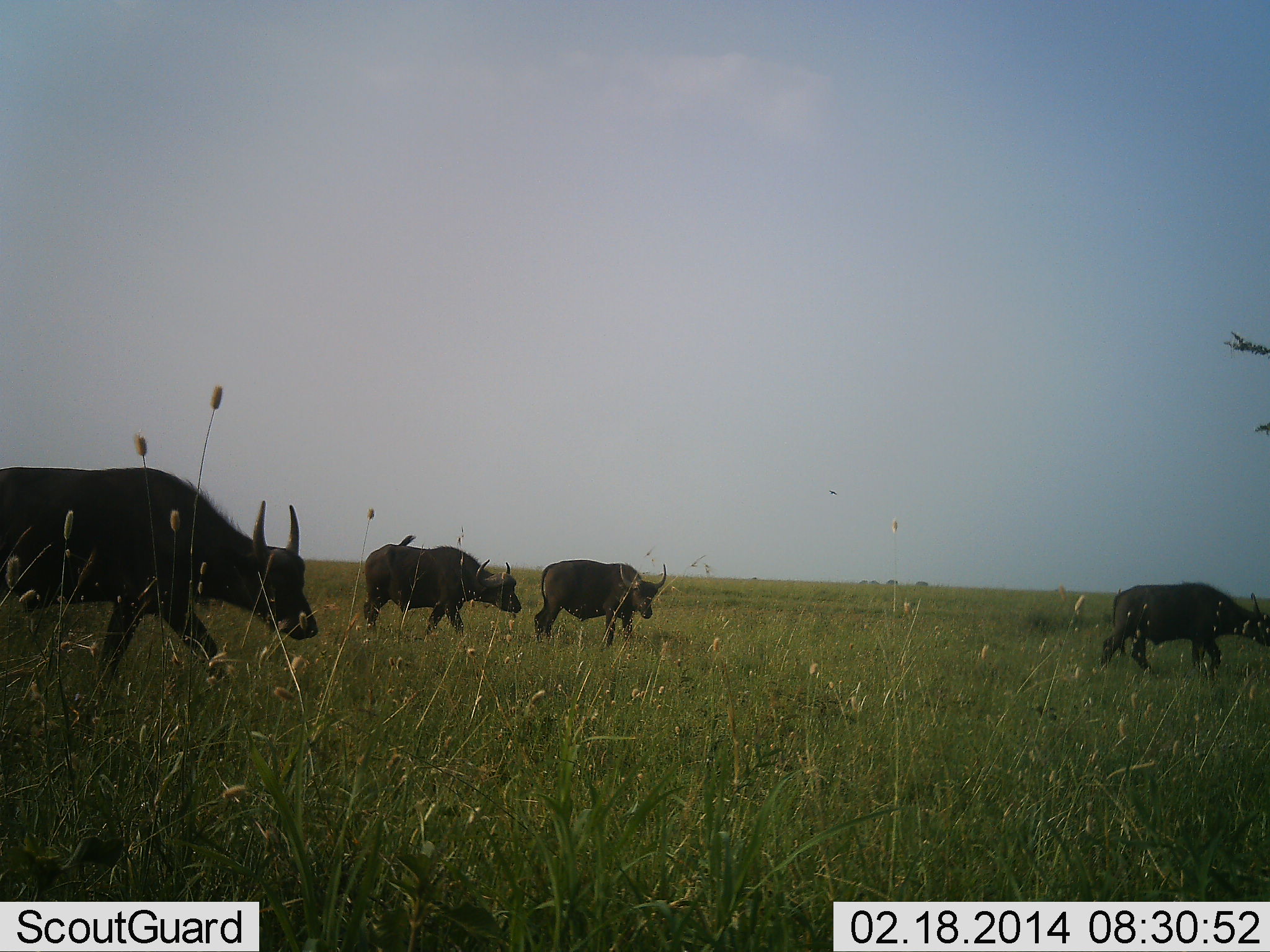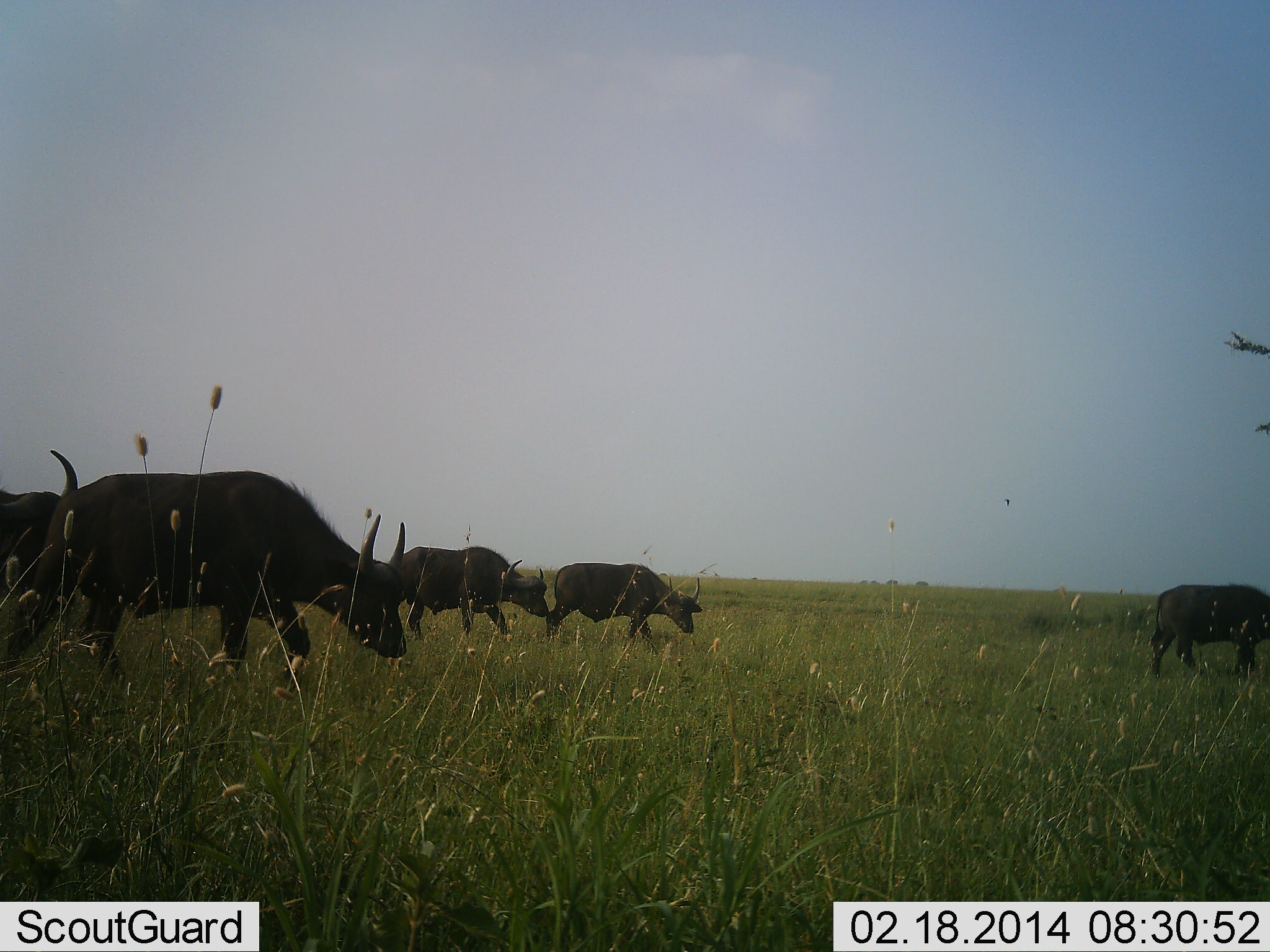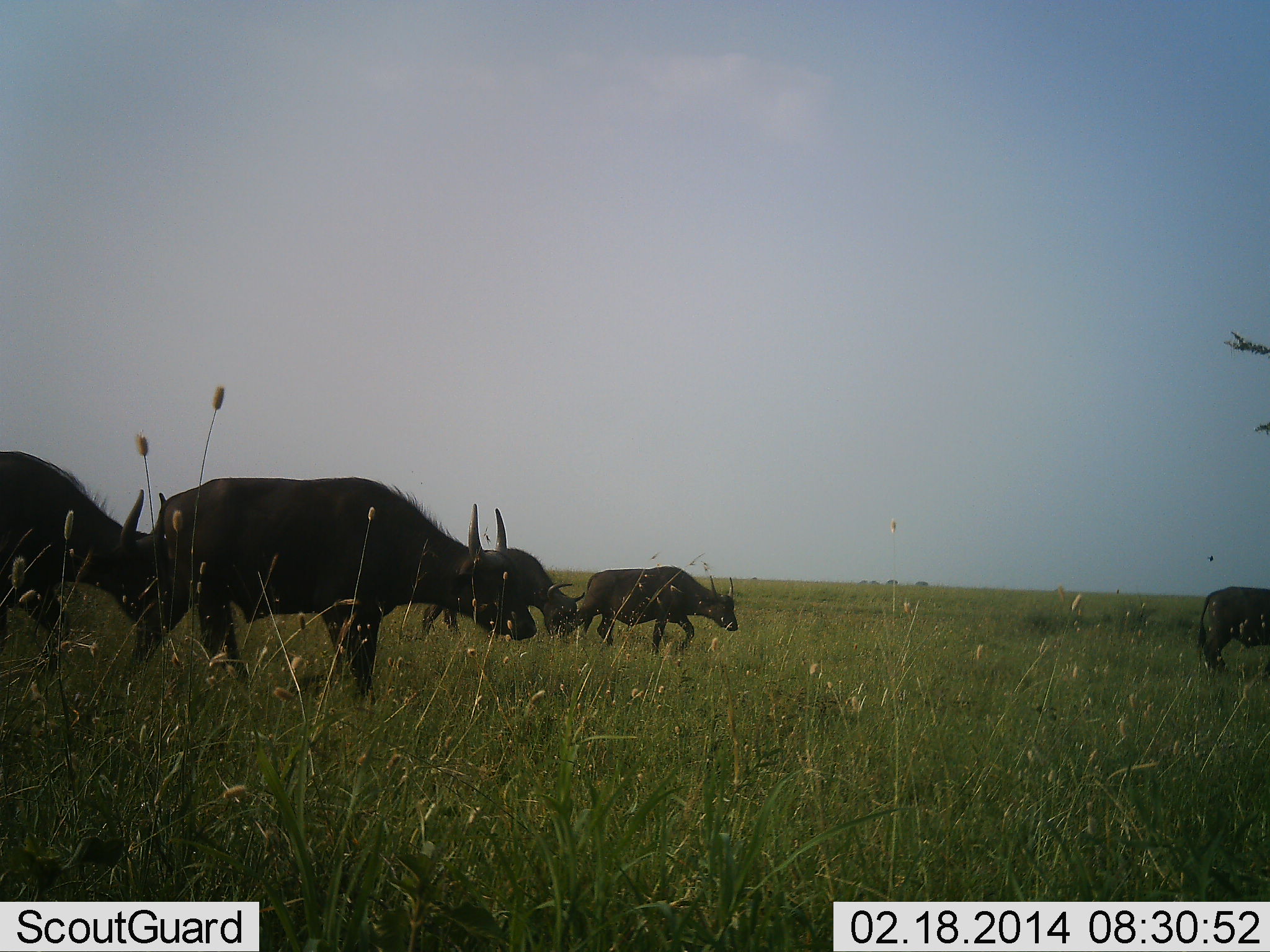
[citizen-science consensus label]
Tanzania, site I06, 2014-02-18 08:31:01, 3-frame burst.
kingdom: Animalia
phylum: Chordata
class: Mammalia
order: Artiodactyla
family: Bovidae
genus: Syncerus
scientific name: Syncerus caffer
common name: cape buffalo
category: buffalo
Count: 5.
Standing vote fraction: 2%.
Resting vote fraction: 0%.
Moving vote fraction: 100%.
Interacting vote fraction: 0%.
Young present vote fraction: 0%.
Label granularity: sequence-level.